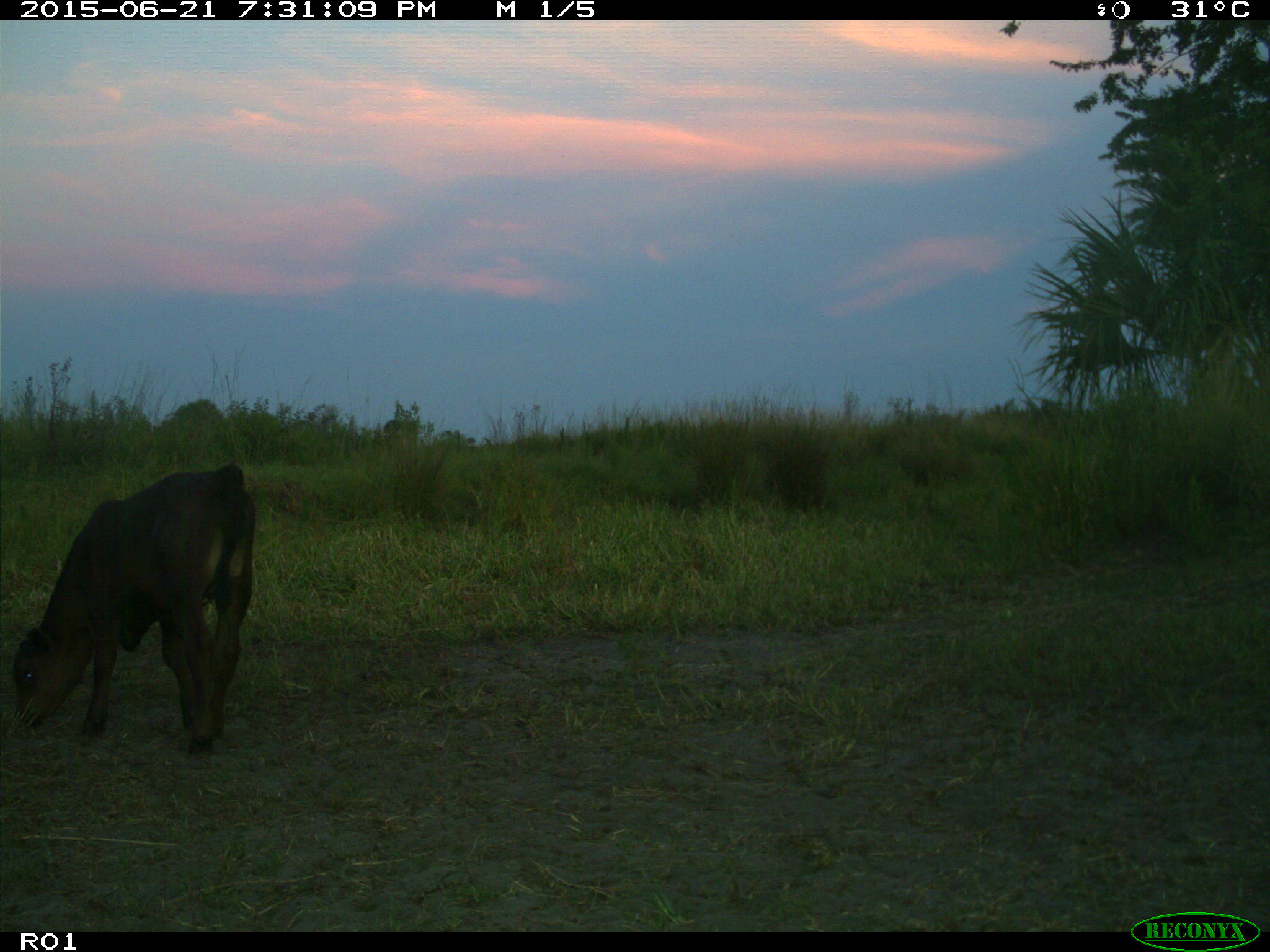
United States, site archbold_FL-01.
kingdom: Animalia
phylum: Chordata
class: Mammalia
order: Artiodactyla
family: Bovidae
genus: Bos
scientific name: Bos taurus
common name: domestic cow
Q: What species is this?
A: Bos taurus (domestic cow).